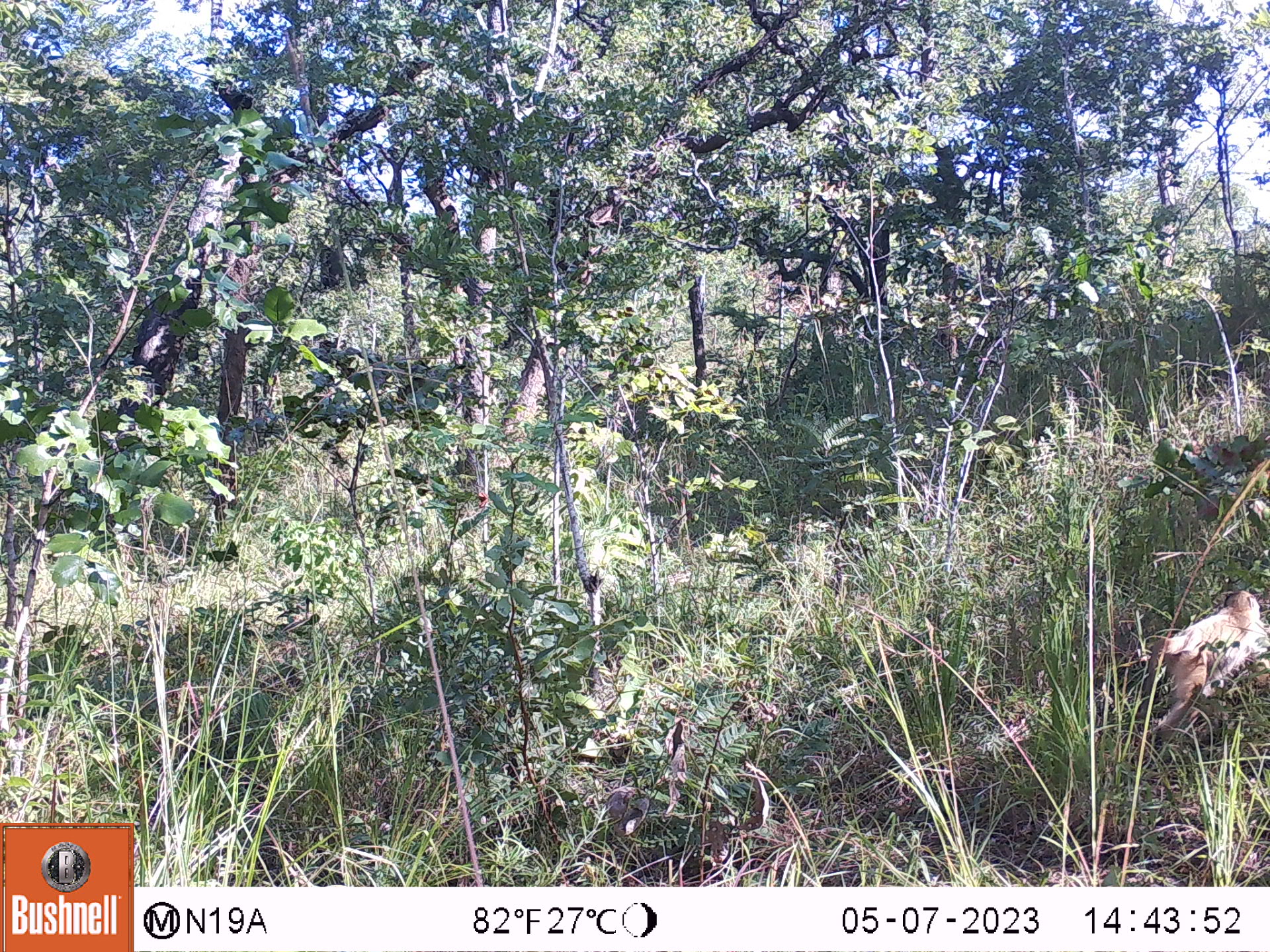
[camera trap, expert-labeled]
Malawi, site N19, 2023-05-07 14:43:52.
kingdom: Animalia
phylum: Chordata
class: Mammalia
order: Primates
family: Cercopithecidae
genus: Papio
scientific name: Papio cynocephalus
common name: yellow baboon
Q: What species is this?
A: Yellow baboon (Papio cynocephalus).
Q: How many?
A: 1.